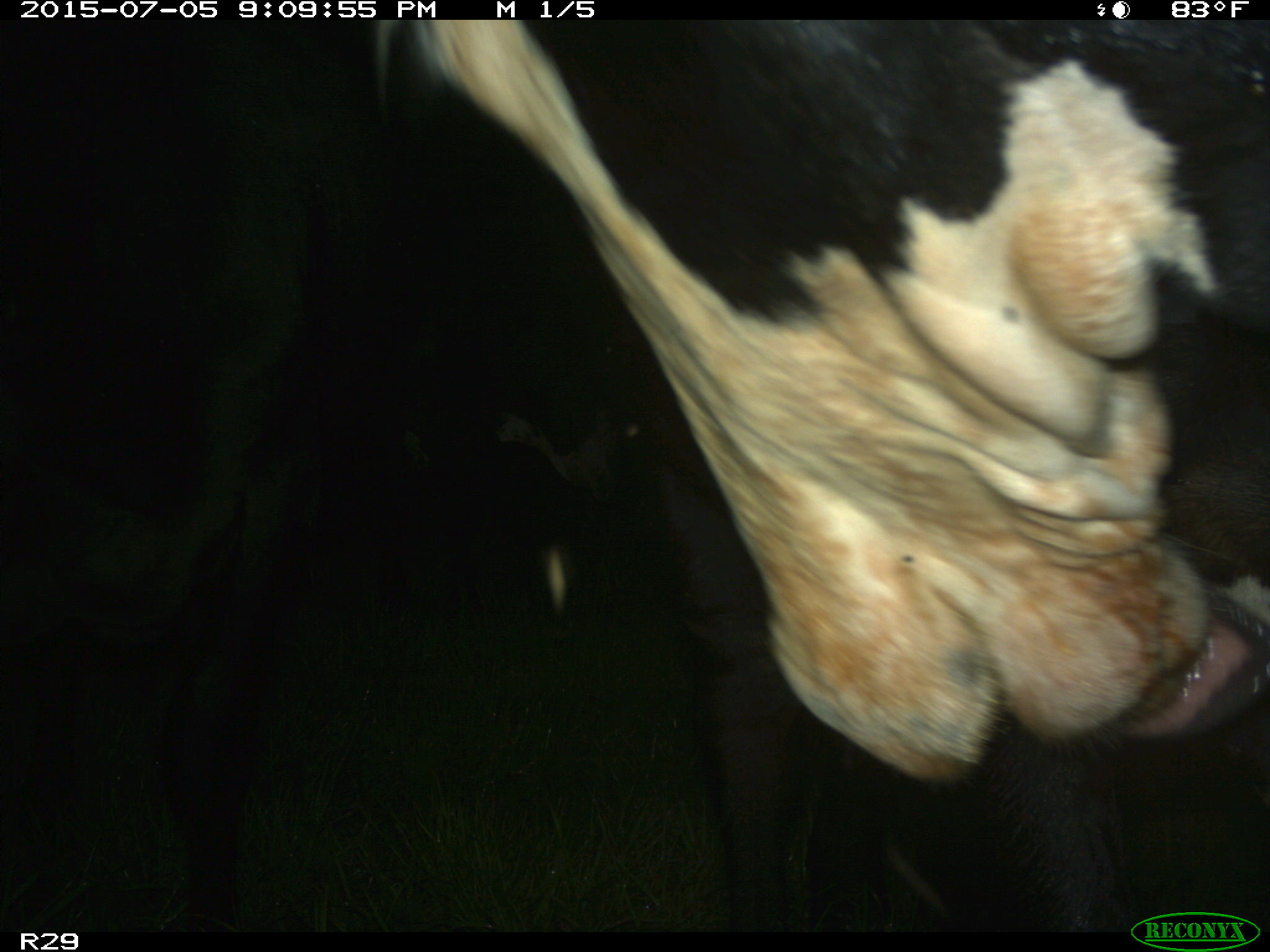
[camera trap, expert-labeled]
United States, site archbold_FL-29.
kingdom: Animalia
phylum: Chordata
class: Mammalia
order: Artiodactyla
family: Bovidae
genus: Bos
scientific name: Bos taurus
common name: domestic cow